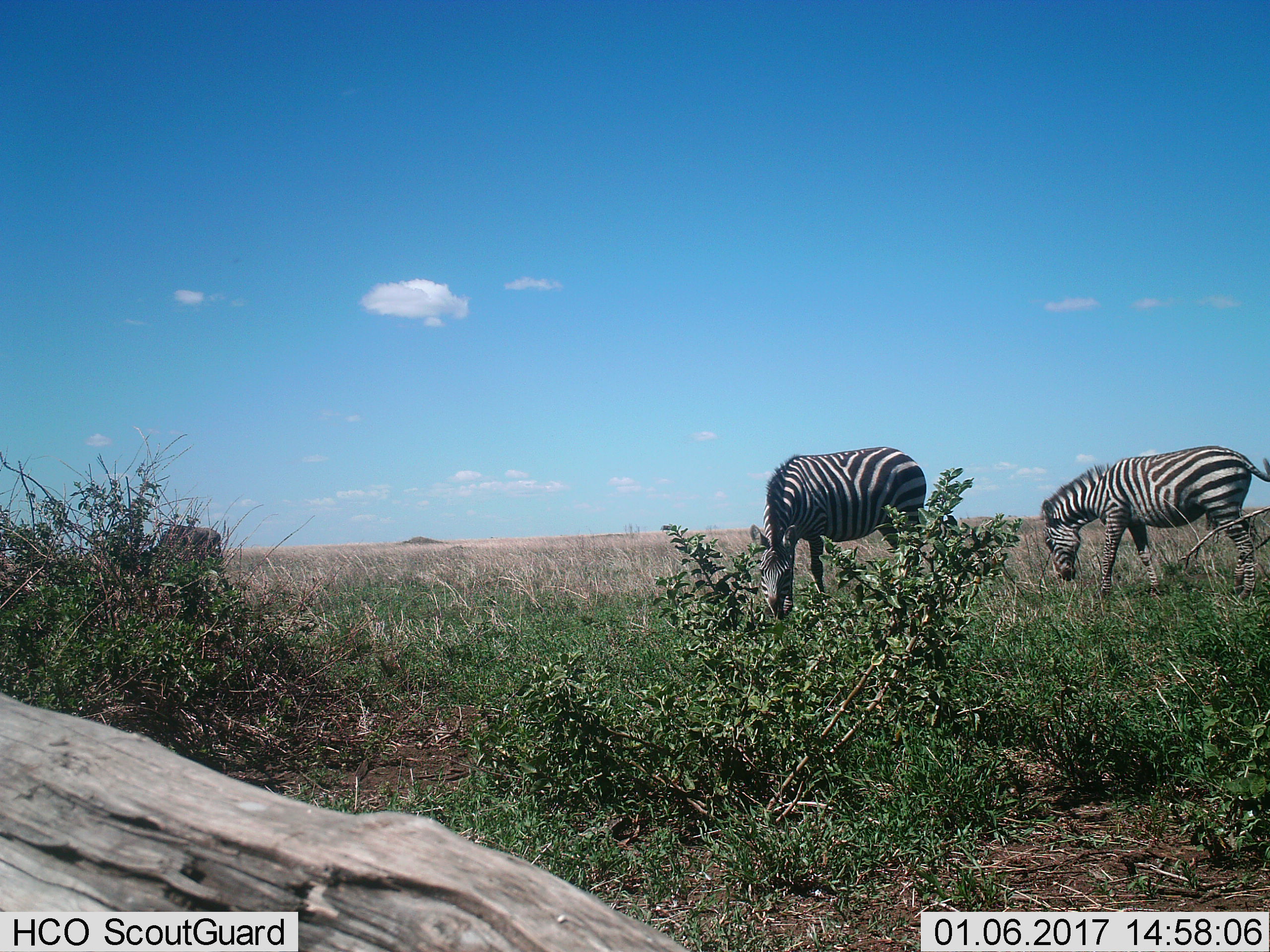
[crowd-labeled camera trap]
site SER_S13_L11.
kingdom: Animalia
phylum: Chordata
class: Mammalia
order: Perissodactyla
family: Equidae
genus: Equus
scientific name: Equus quagga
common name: plains zebra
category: zebraplains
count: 2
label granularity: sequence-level